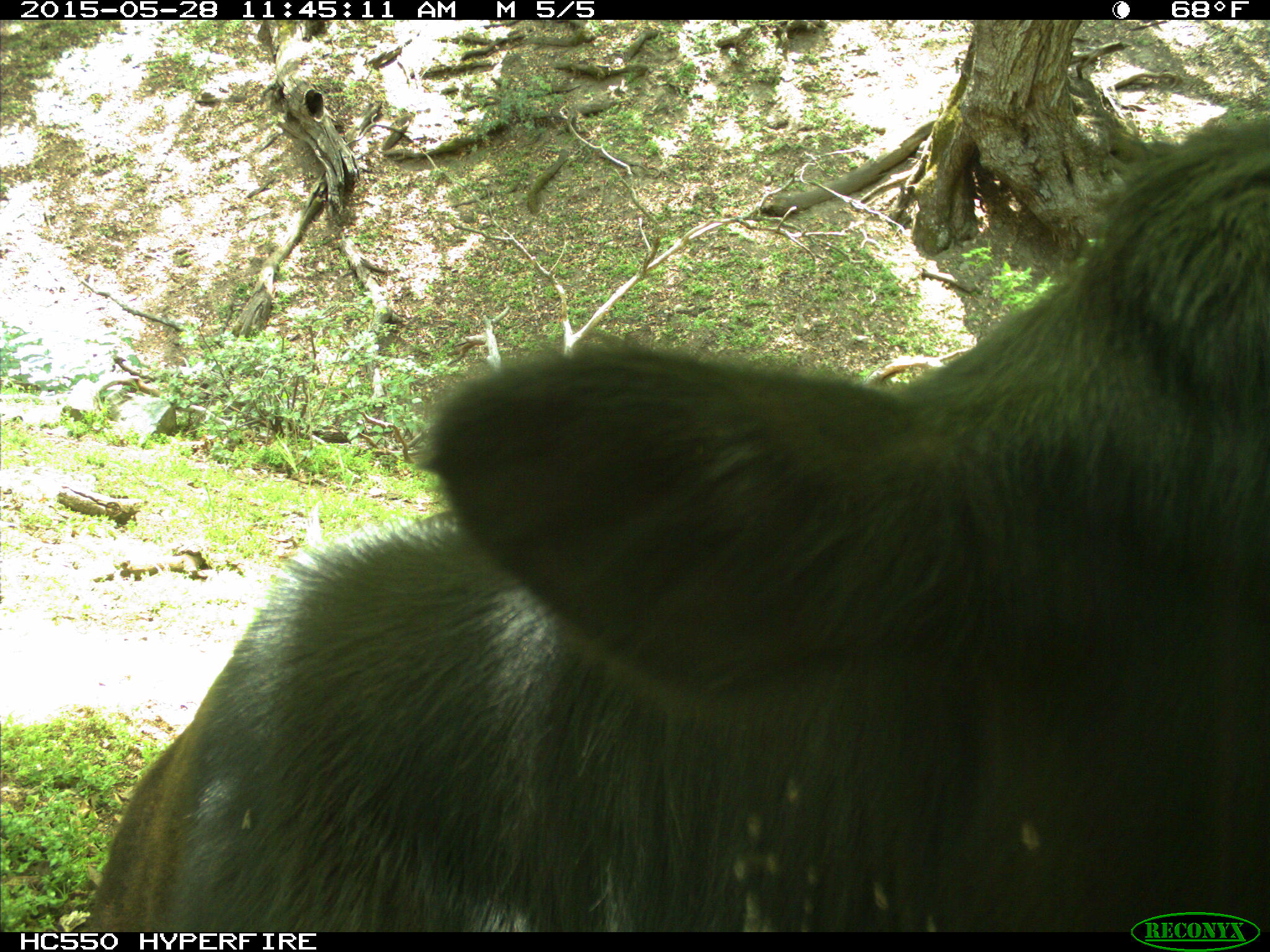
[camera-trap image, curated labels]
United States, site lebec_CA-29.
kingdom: Animalia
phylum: Chordata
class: Mammalia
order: Artiodactyla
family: Bovidae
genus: Bos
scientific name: Bos taurus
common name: domestic cow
Bos taurus (domestic cow).